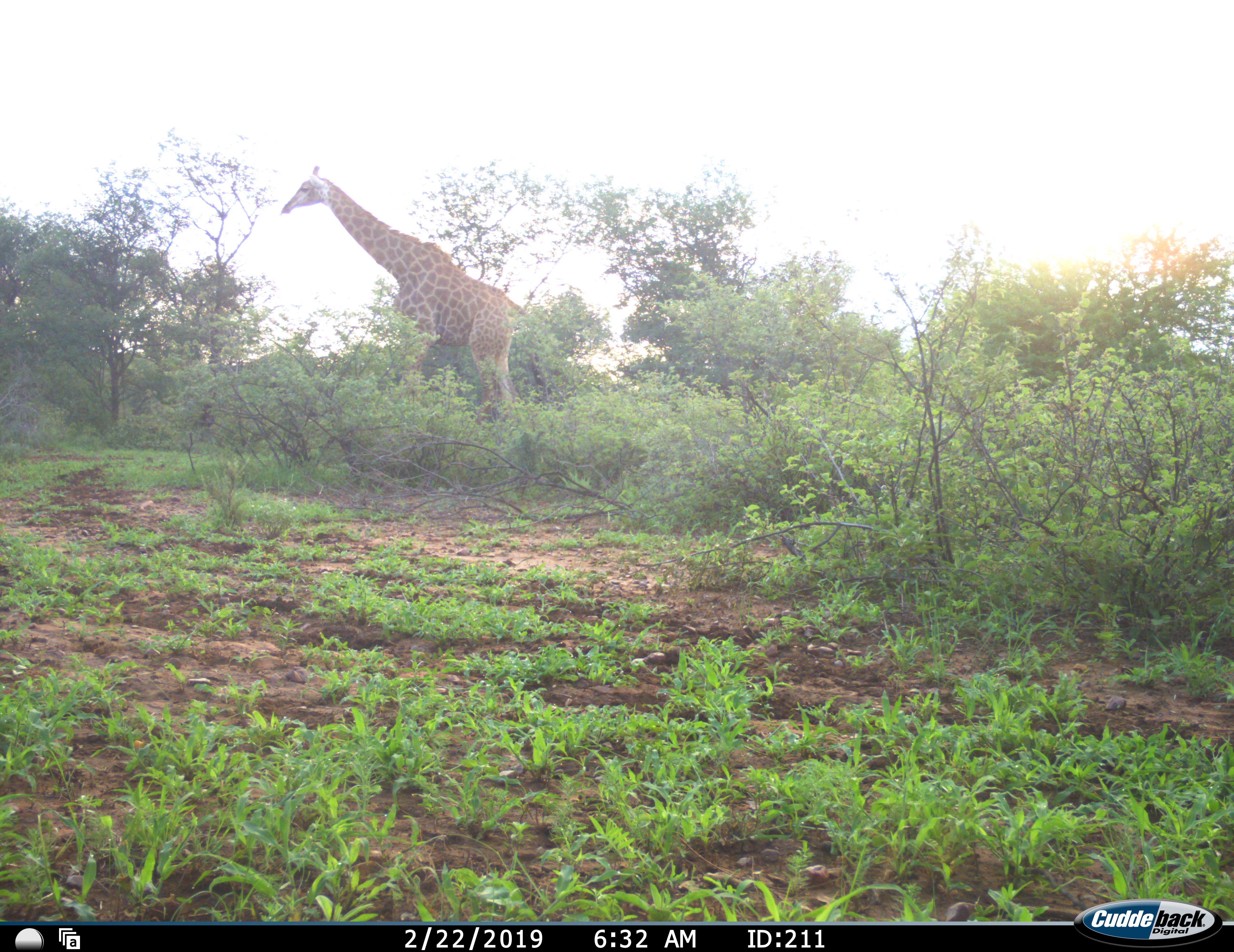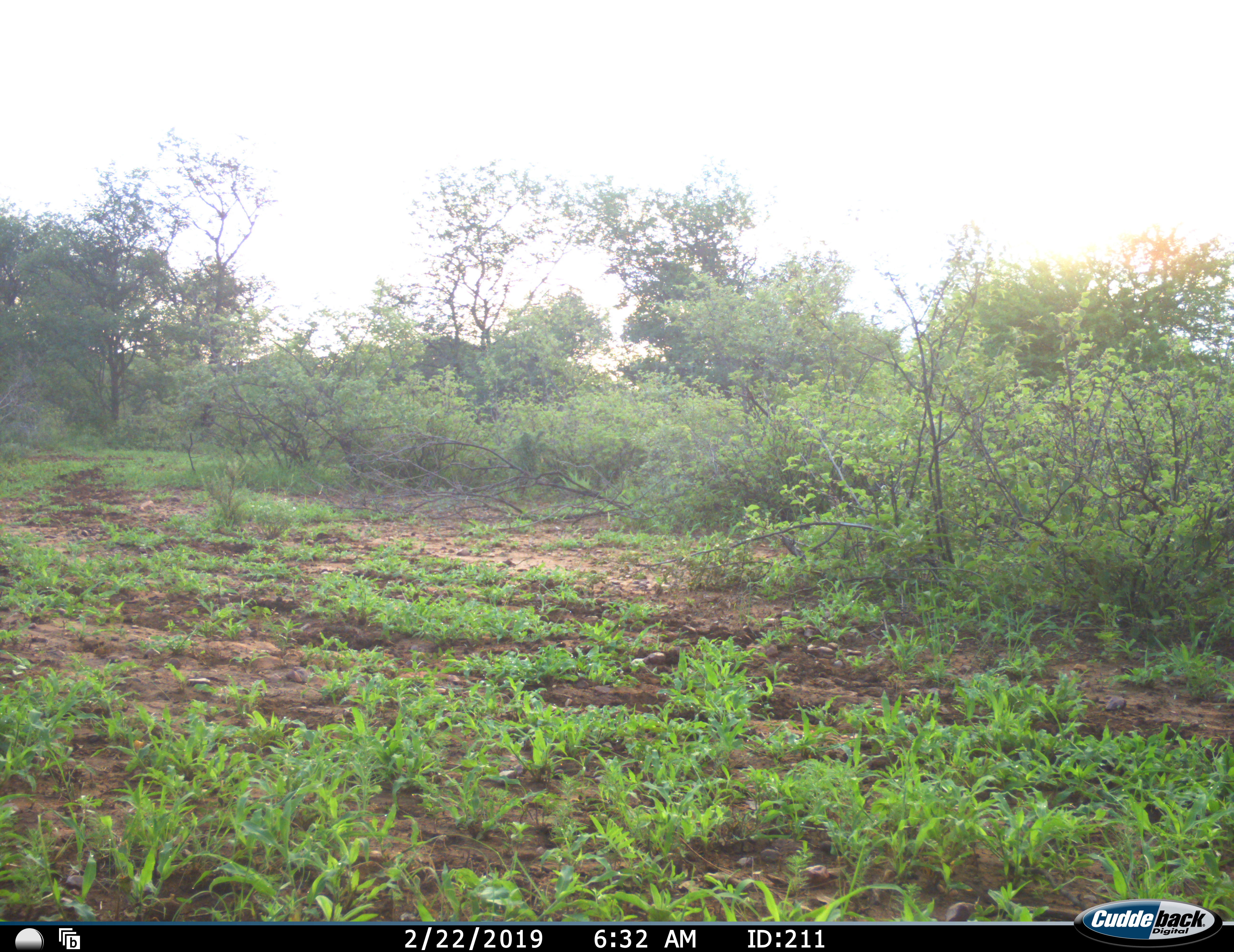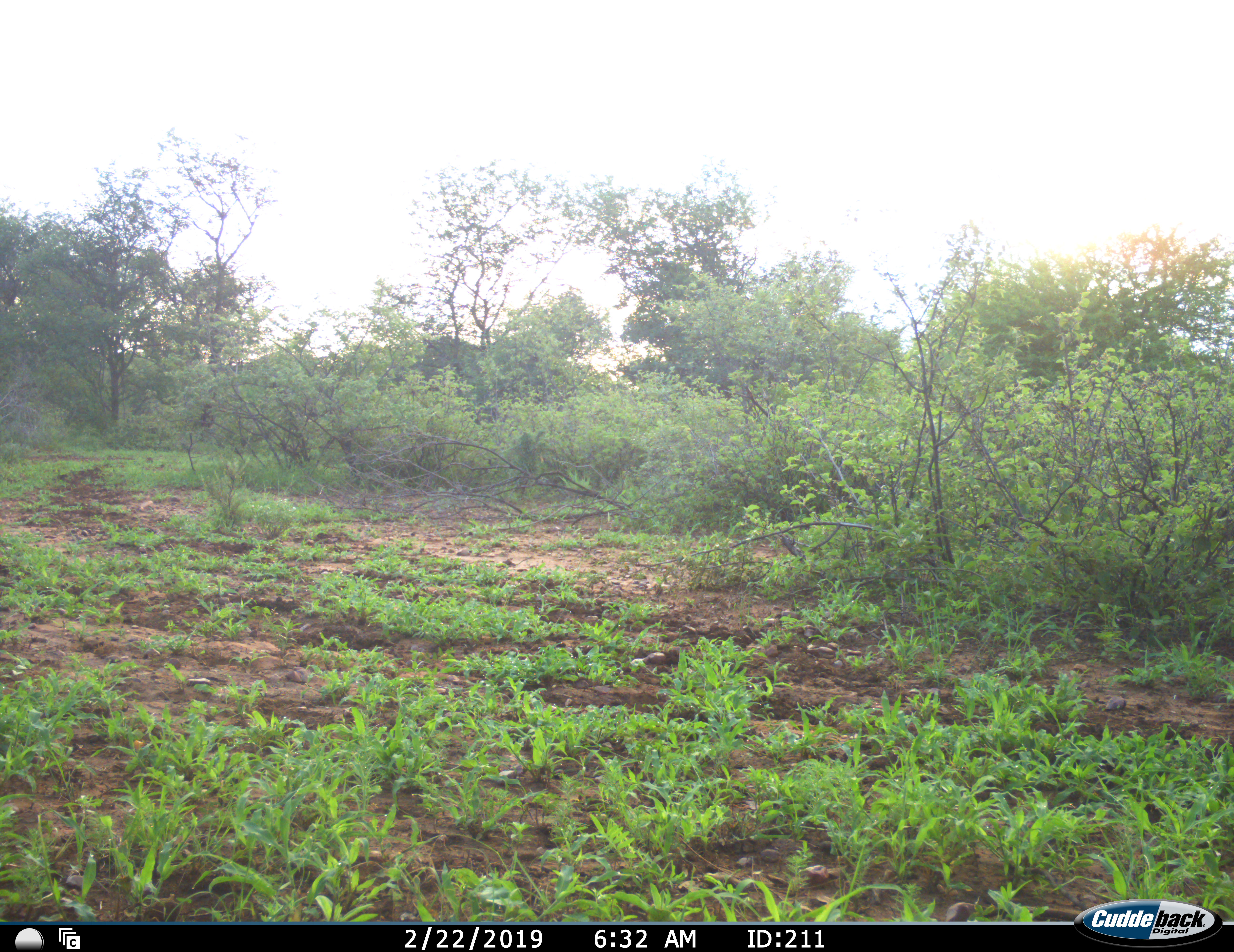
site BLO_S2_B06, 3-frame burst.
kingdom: Animalia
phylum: Chordata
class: Mammalia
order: Artiodactyla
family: Giraffidae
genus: Giraffa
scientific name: Giraffa camelopardalis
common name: giraffe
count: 1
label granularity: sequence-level